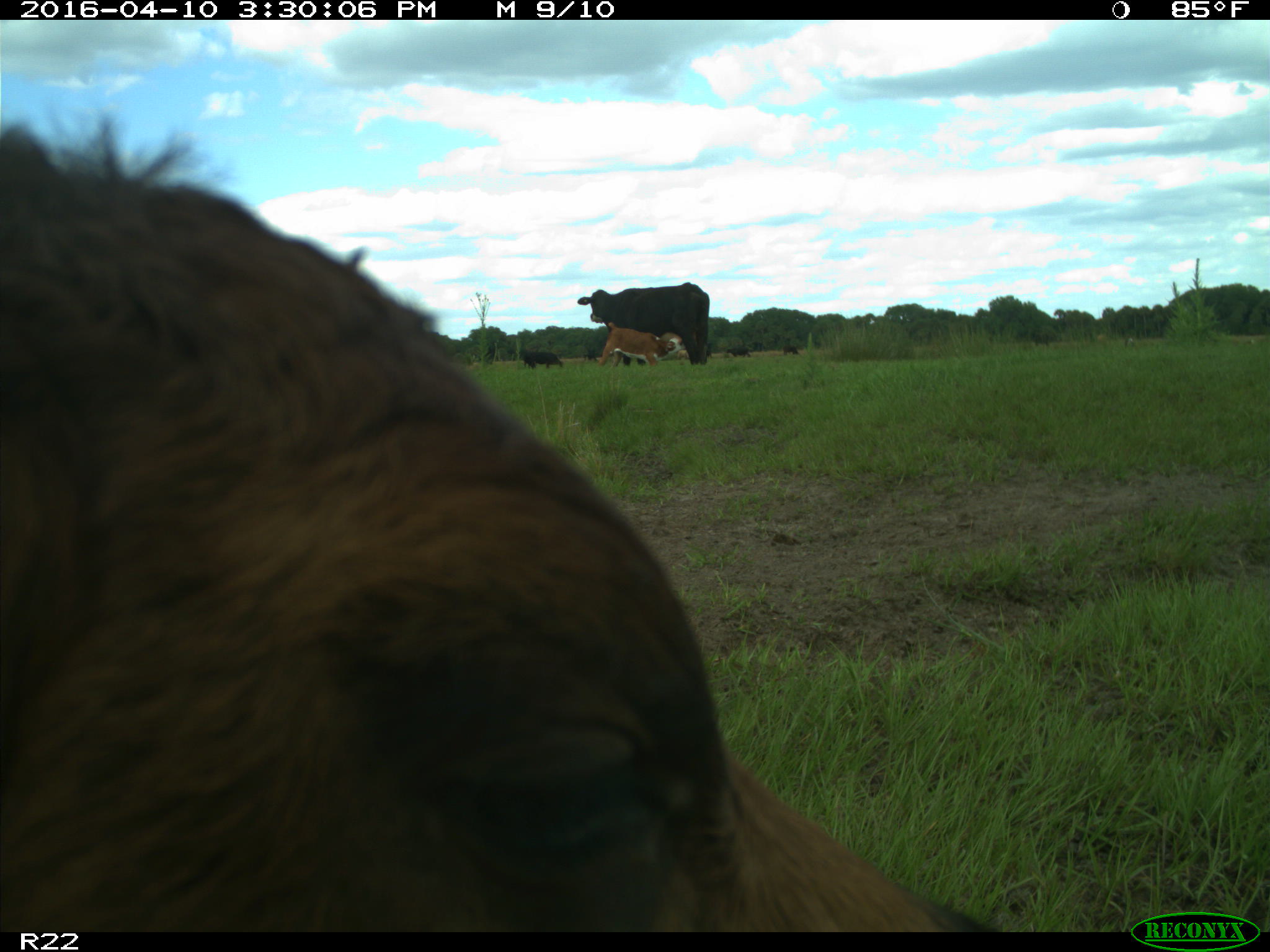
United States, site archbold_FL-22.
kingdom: Animalia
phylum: Chordata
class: Mammalia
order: Artiodactyla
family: Bovidae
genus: Bos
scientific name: Bos taurus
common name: domestic cow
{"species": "Bos taurus (domestic cow)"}